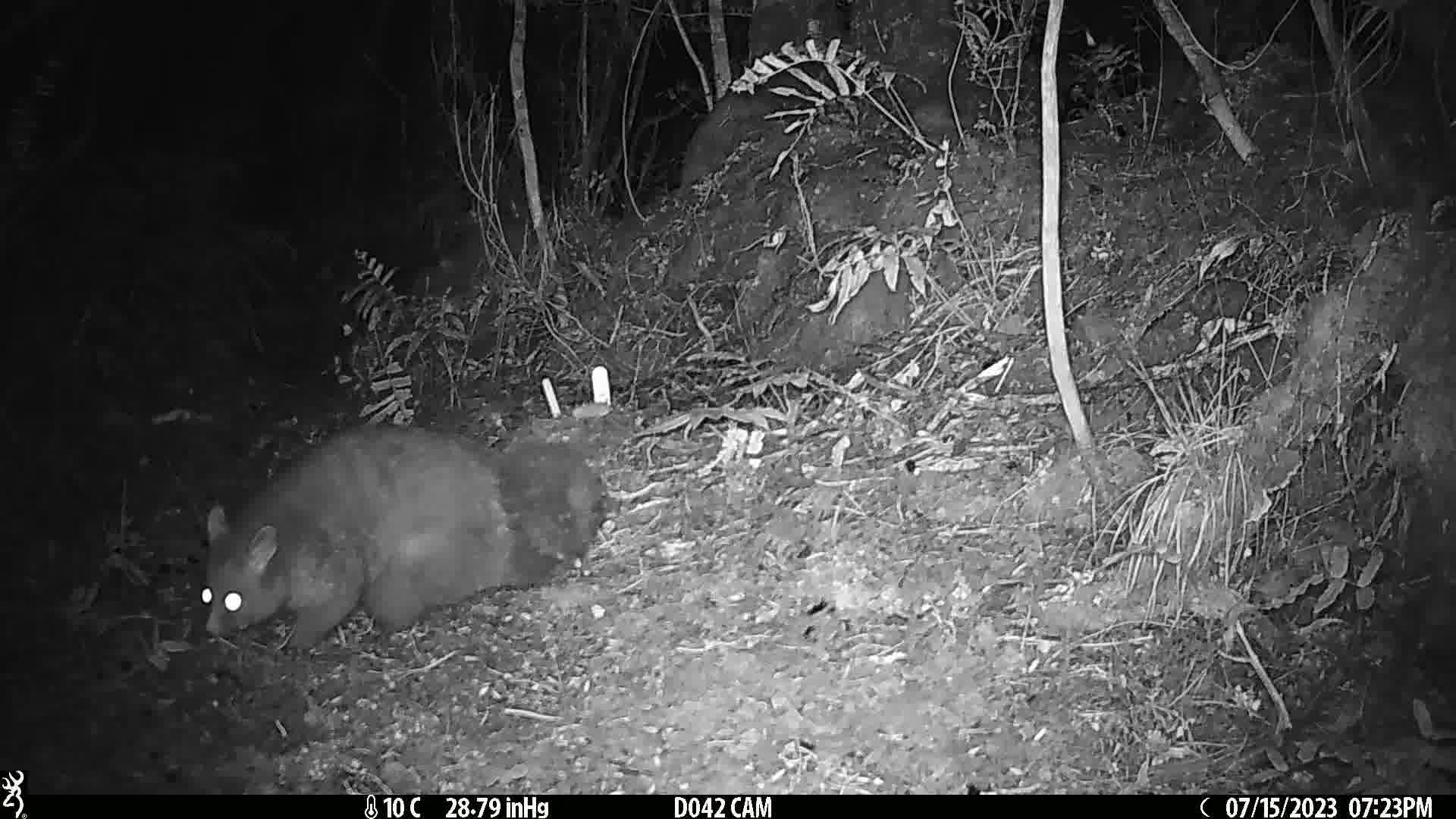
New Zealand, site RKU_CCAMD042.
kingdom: Animalia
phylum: Chordata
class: Mammalia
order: Diprotodontia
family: Phalangeridae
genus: Trichosurus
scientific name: Trichosurus vulpecula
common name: common brushtail possum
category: possum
Possum (common brushtail possum) (Trichosurus vulpecula).